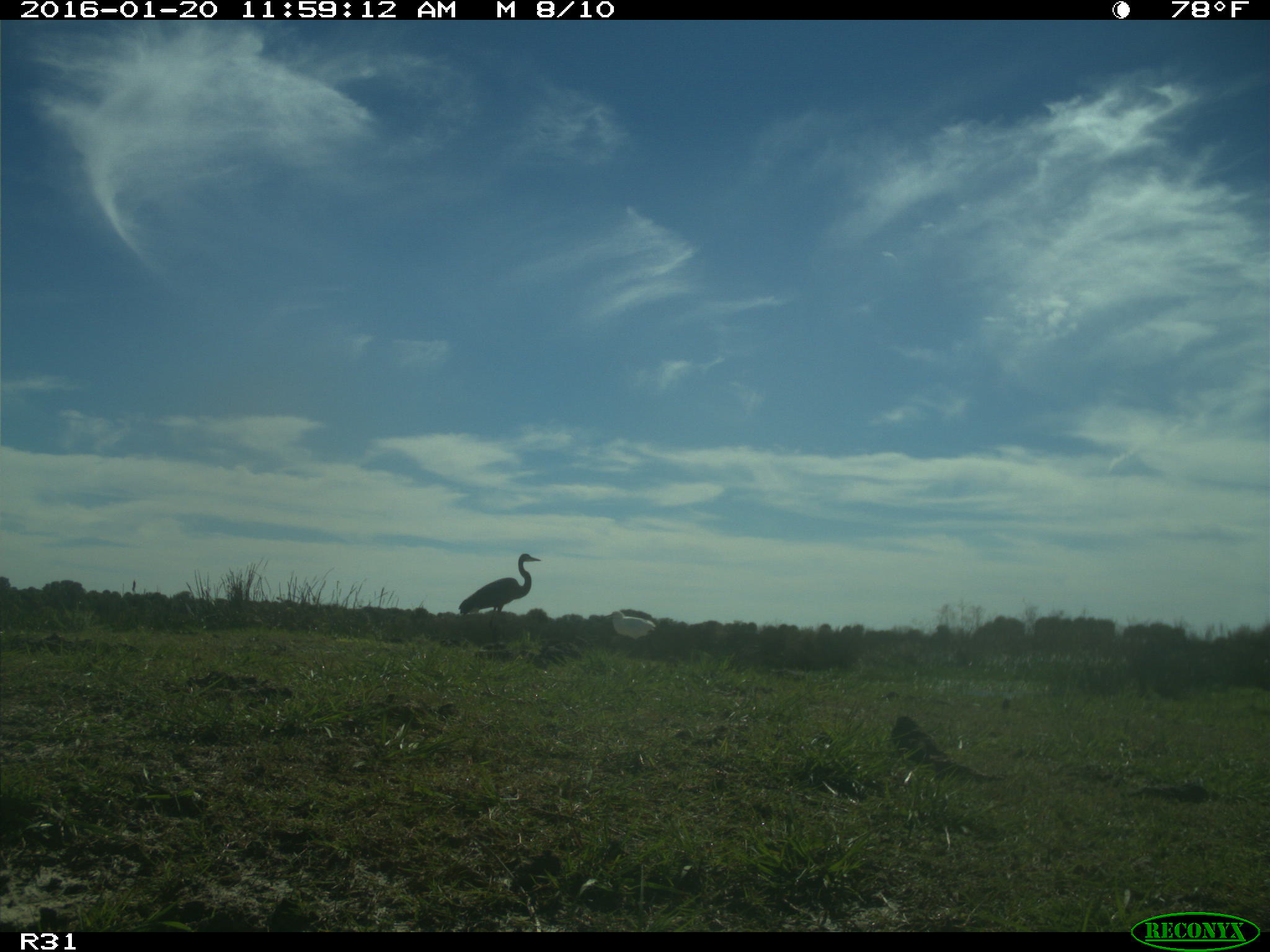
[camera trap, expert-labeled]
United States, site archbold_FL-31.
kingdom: Animalia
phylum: Chordata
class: Aves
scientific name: Aves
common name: birds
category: unidentified bird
Unidentified bird (birds) (Aves).